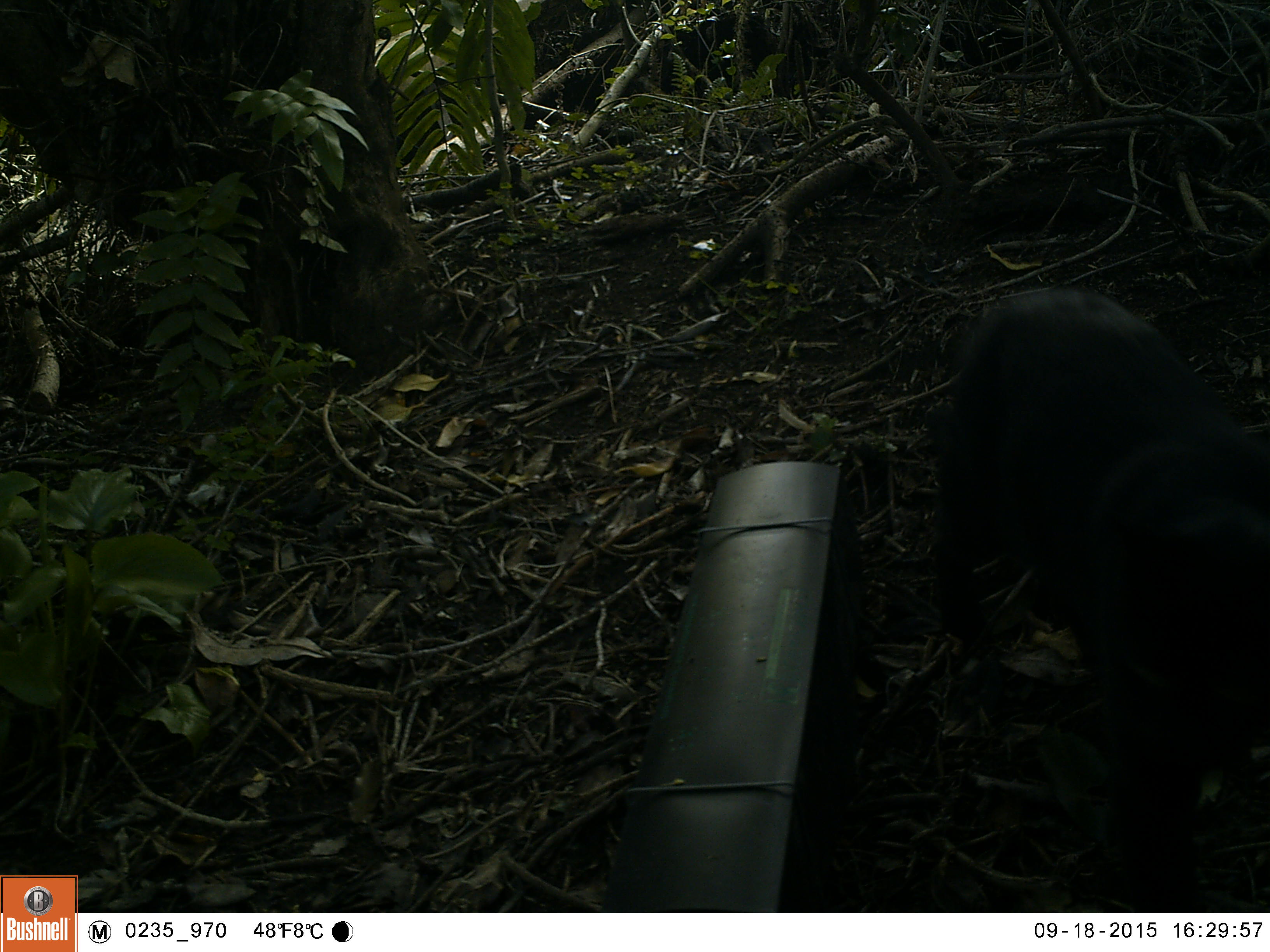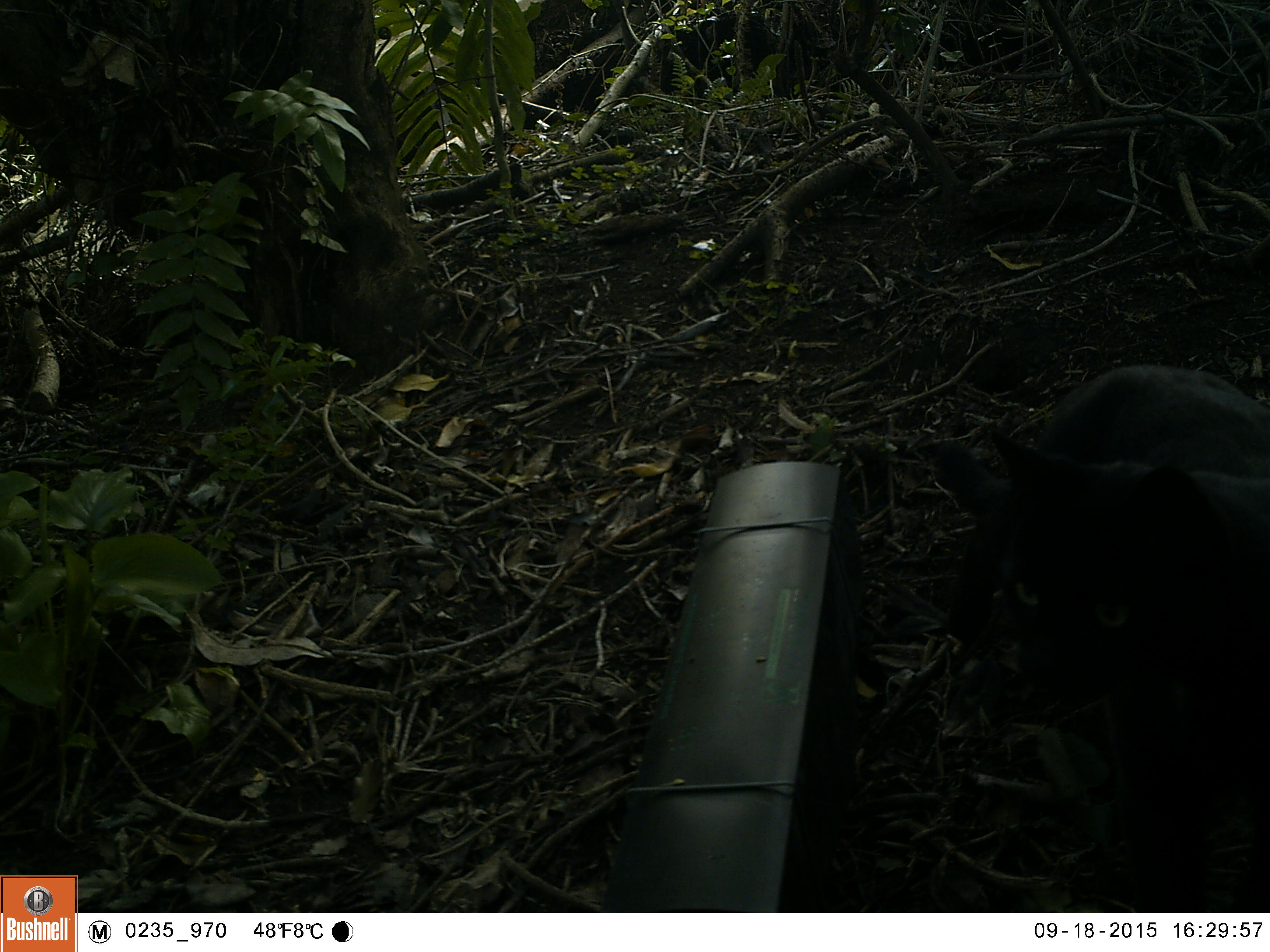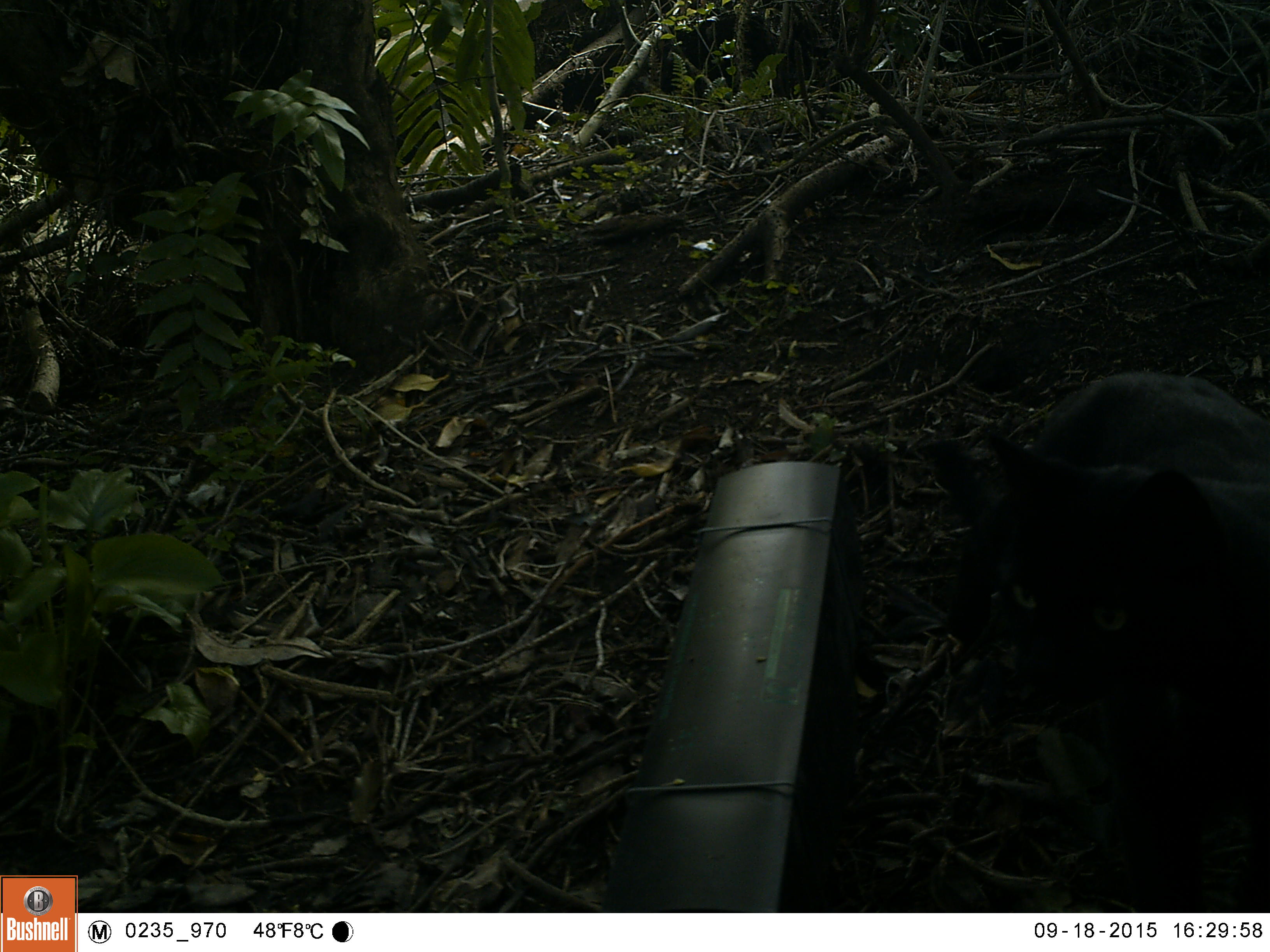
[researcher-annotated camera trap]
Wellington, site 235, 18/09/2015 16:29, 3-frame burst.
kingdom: Animalia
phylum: Chordata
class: Mammalia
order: Carnivora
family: Felidae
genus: Felis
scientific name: Felis catus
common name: cat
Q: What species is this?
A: Cat (Felis catus).